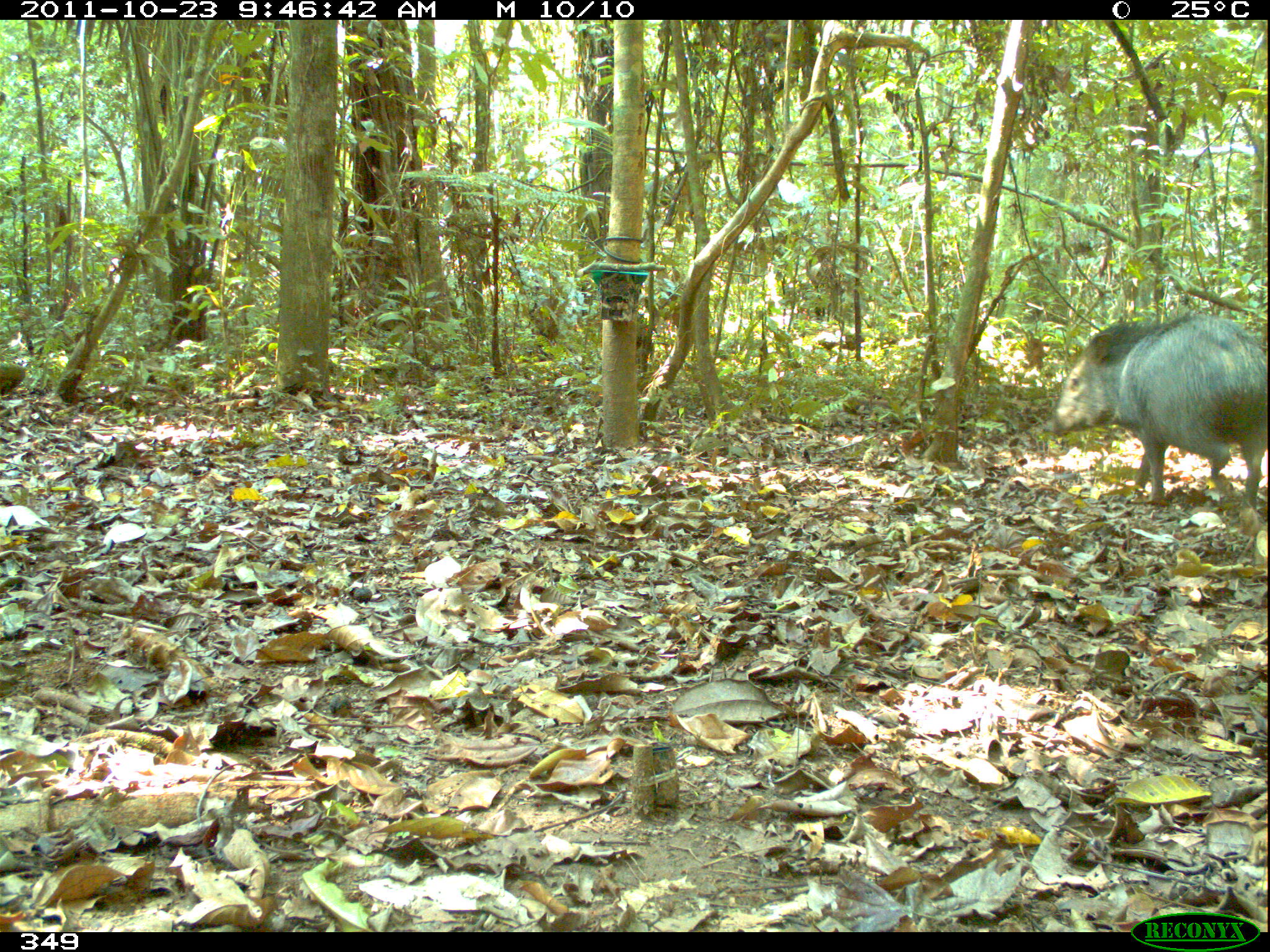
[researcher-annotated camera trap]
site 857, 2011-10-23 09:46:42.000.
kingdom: Animalia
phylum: Chordata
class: Mammalia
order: Artiodactyla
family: Tayassuidae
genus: Pecari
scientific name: Pecari tajacu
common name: collared peccary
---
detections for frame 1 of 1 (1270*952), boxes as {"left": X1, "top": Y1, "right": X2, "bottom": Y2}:
pecari tajacu: {"left": 1050, "top": 310, "right": 1270, "bottom": 512}